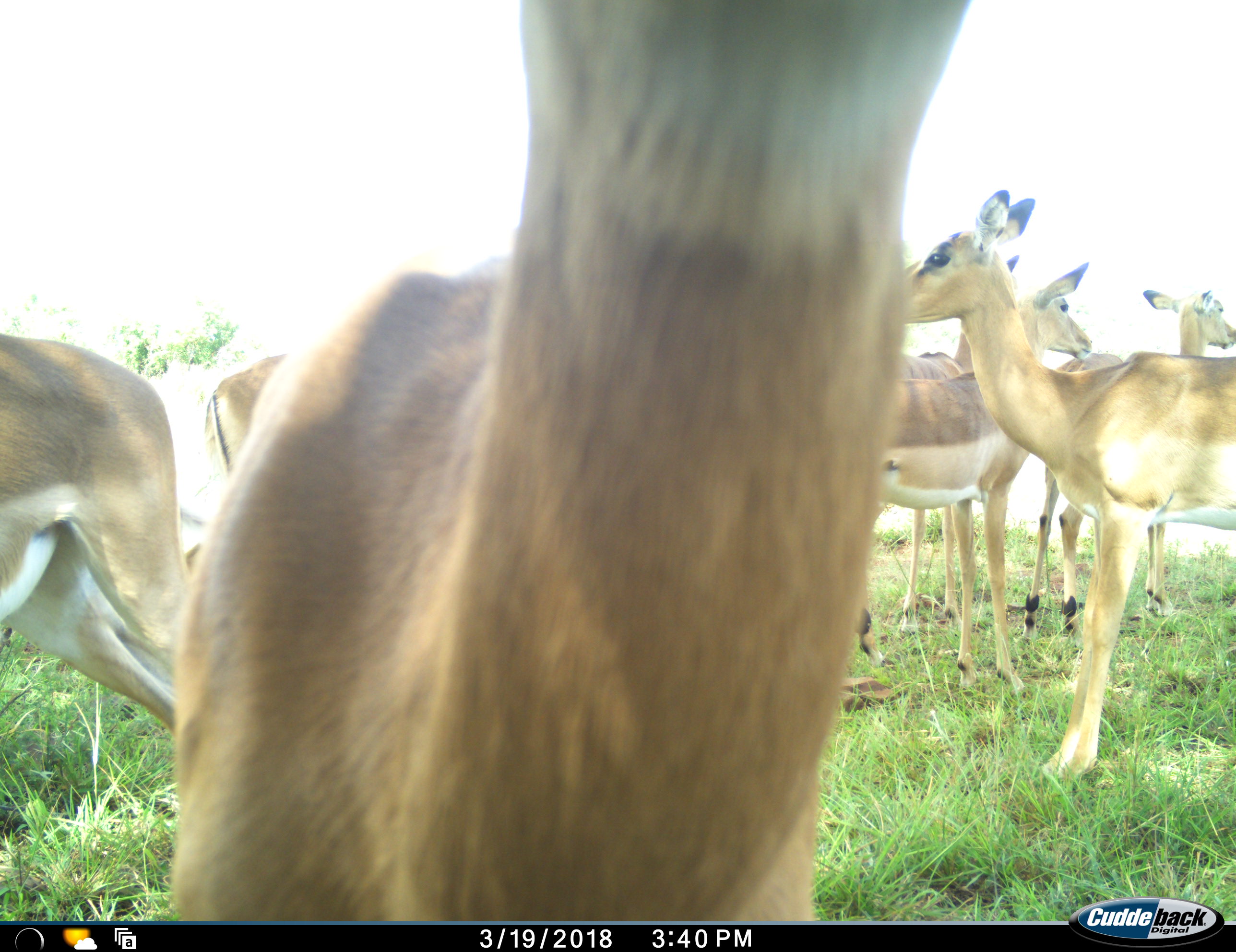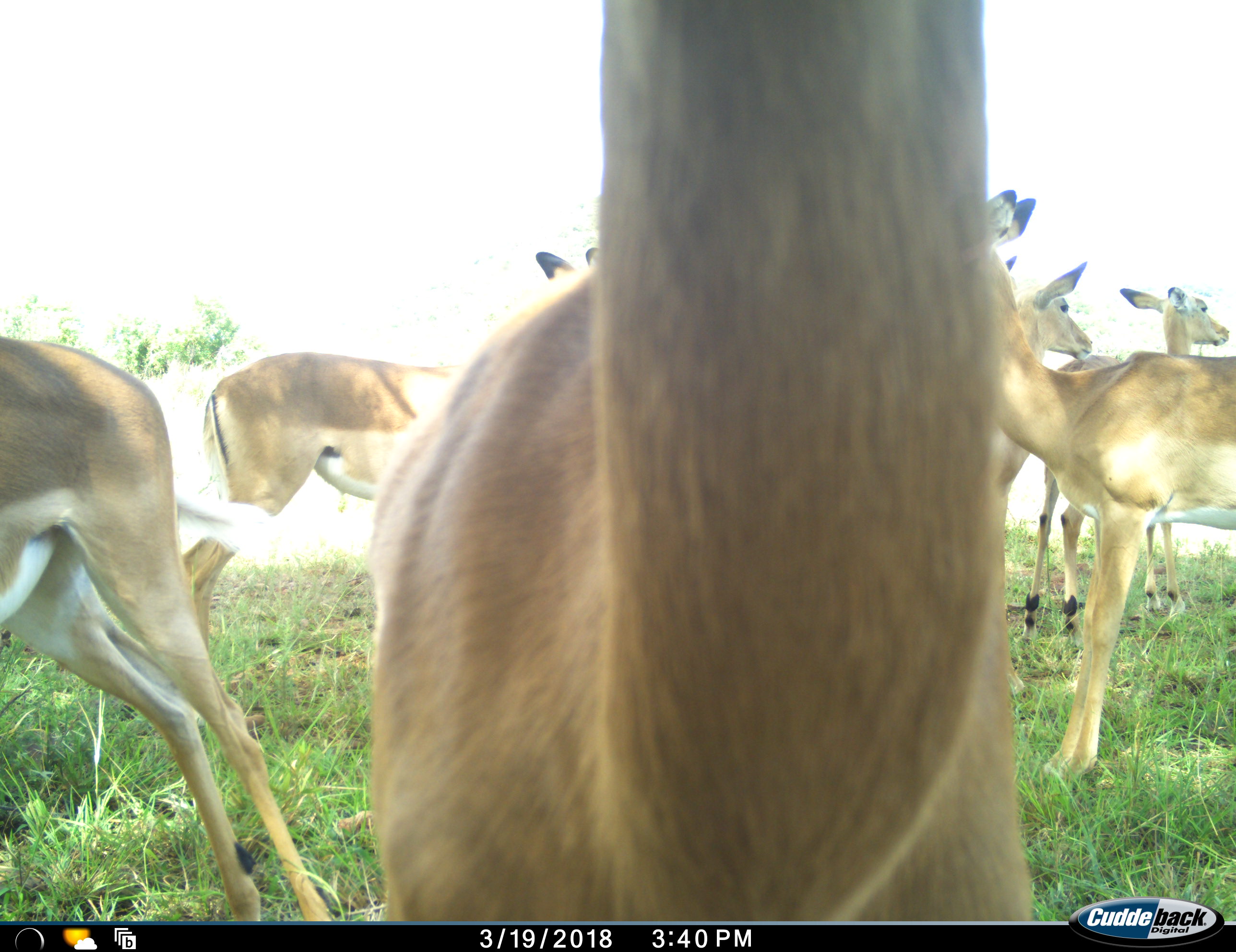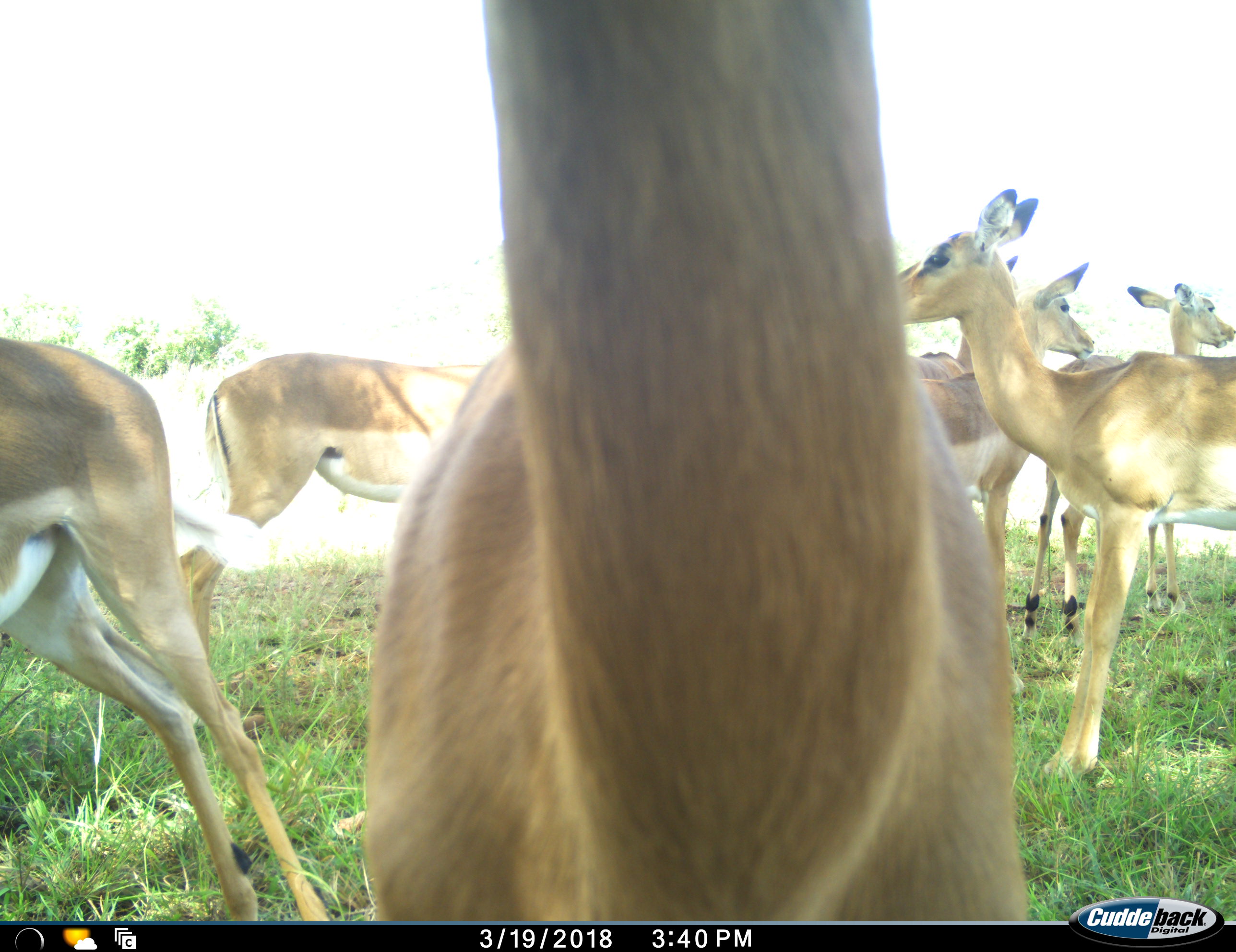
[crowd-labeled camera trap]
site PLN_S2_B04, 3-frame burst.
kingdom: Animalia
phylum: Chordata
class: Mammalia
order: Artiodactyla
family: Bovidae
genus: Aepyceros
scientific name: Aepyceros melampus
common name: impala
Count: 8.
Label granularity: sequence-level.